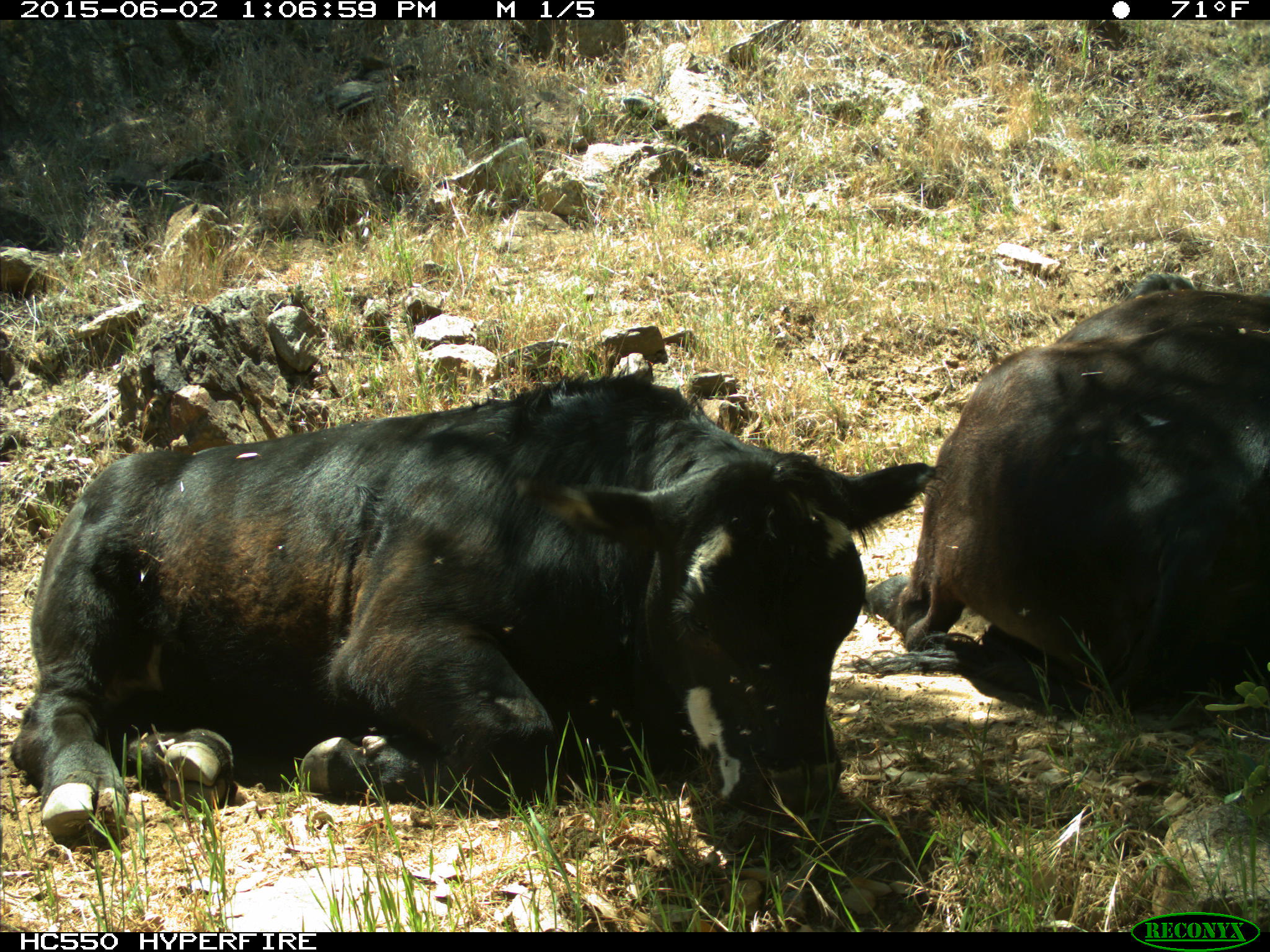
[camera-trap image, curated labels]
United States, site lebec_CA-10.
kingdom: Animalia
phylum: Chordata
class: Mammalia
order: Artiodactyla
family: Bovidae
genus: Bos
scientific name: Bos taurus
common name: domestic cow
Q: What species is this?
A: Bos taurus (domestic cow).